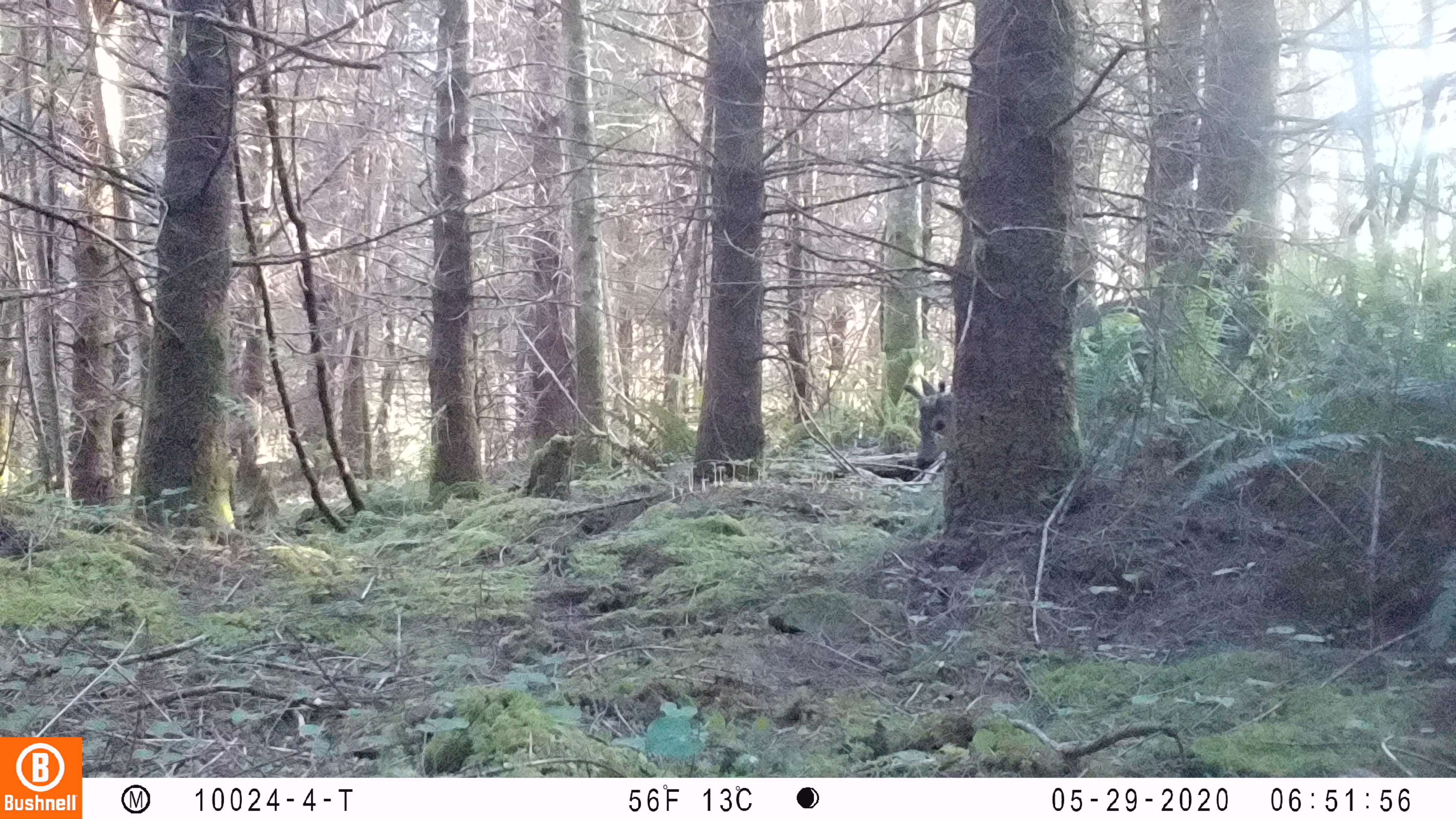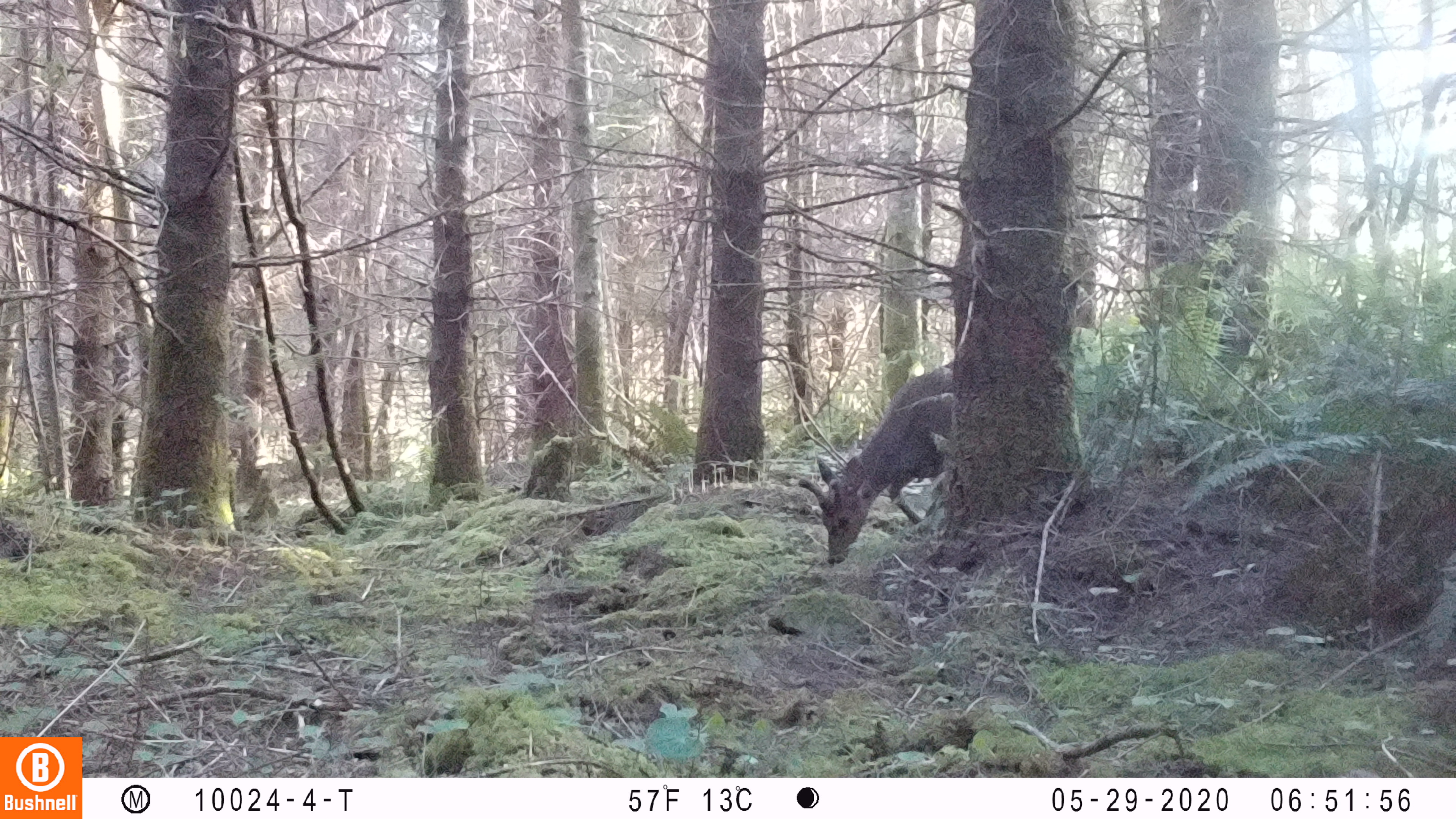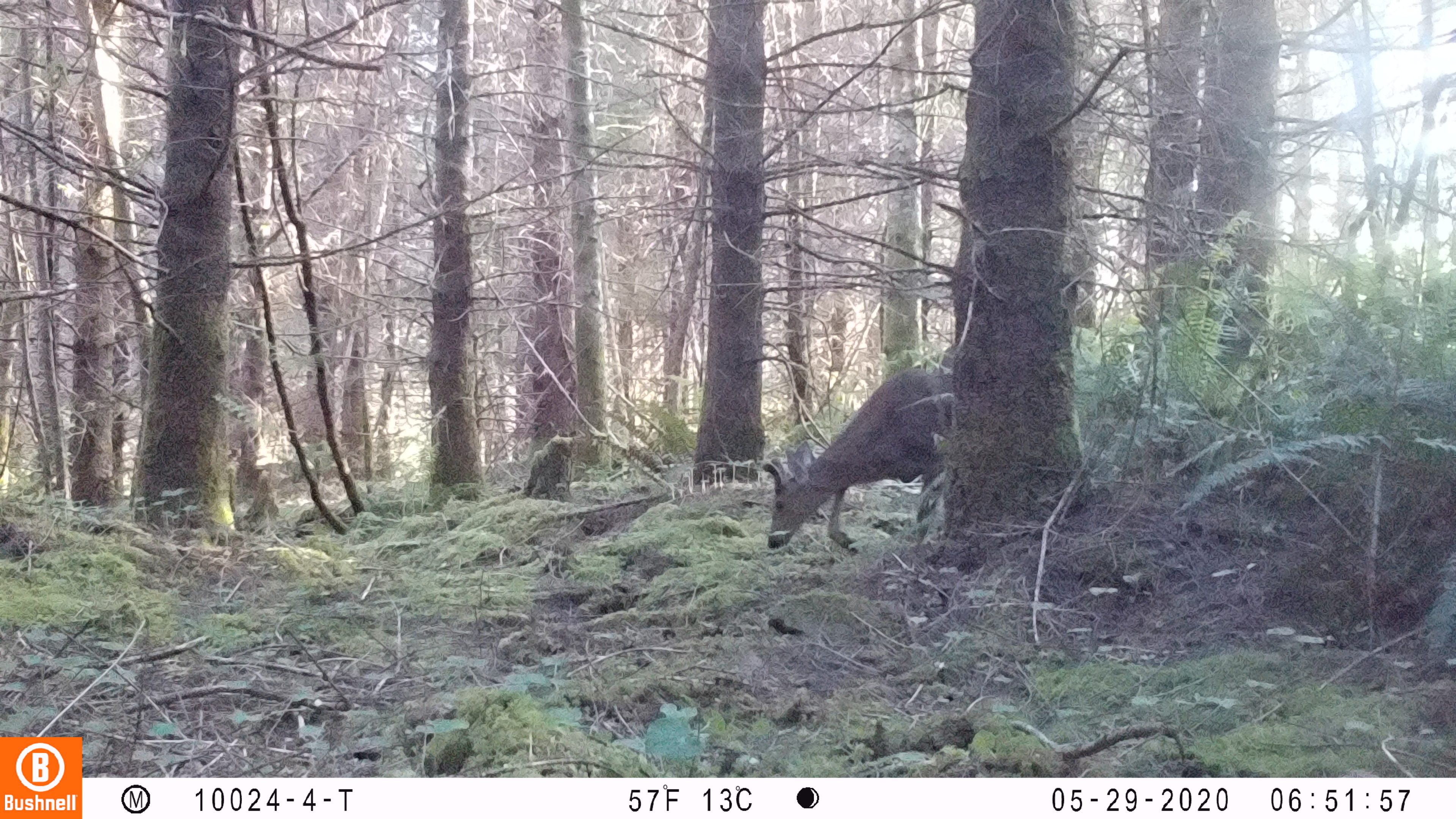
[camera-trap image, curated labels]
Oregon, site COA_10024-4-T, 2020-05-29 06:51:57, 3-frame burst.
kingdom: Animalia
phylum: Chordata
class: Mammalia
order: Artiodactyla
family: Cervidae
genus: Odocoileus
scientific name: Odocoileus hemionus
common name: black-tailed deer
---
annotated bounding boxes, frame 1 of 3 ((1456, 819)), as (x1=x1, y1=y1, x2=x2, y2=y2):
black-tailed deer: (x1=899, y1=363, x2=952, y2=474)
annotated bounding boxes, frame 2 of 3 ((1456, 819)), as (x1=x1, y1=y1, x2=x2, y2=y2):
black-tailed deer: (x1=793, y1=346, x2=950, y2=569)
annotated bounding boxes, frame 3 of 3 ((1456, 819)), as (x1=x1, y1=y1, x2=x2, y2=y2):
black-tailed deer: (x1=764, y1=351, x2=958, y2=558)